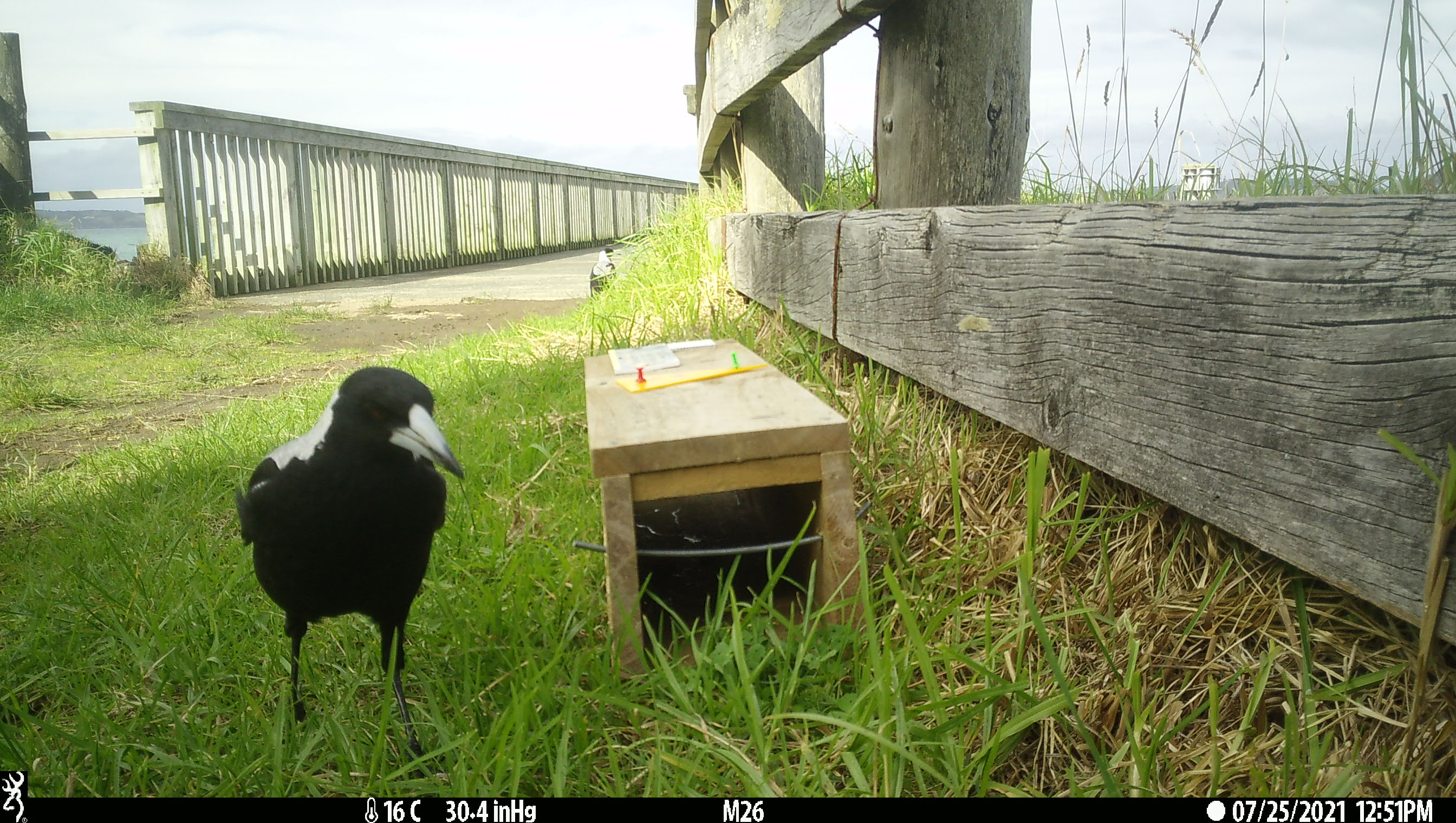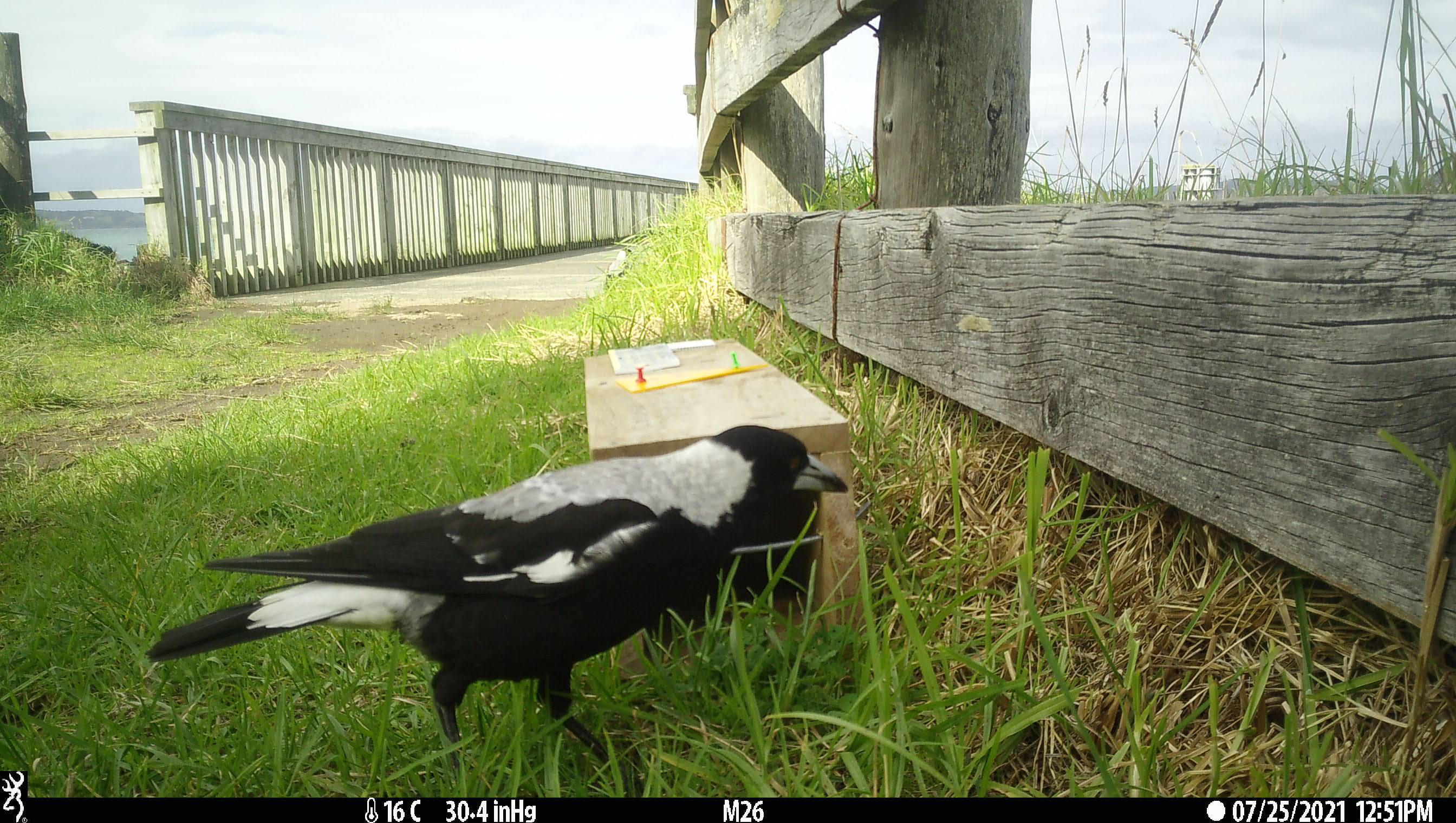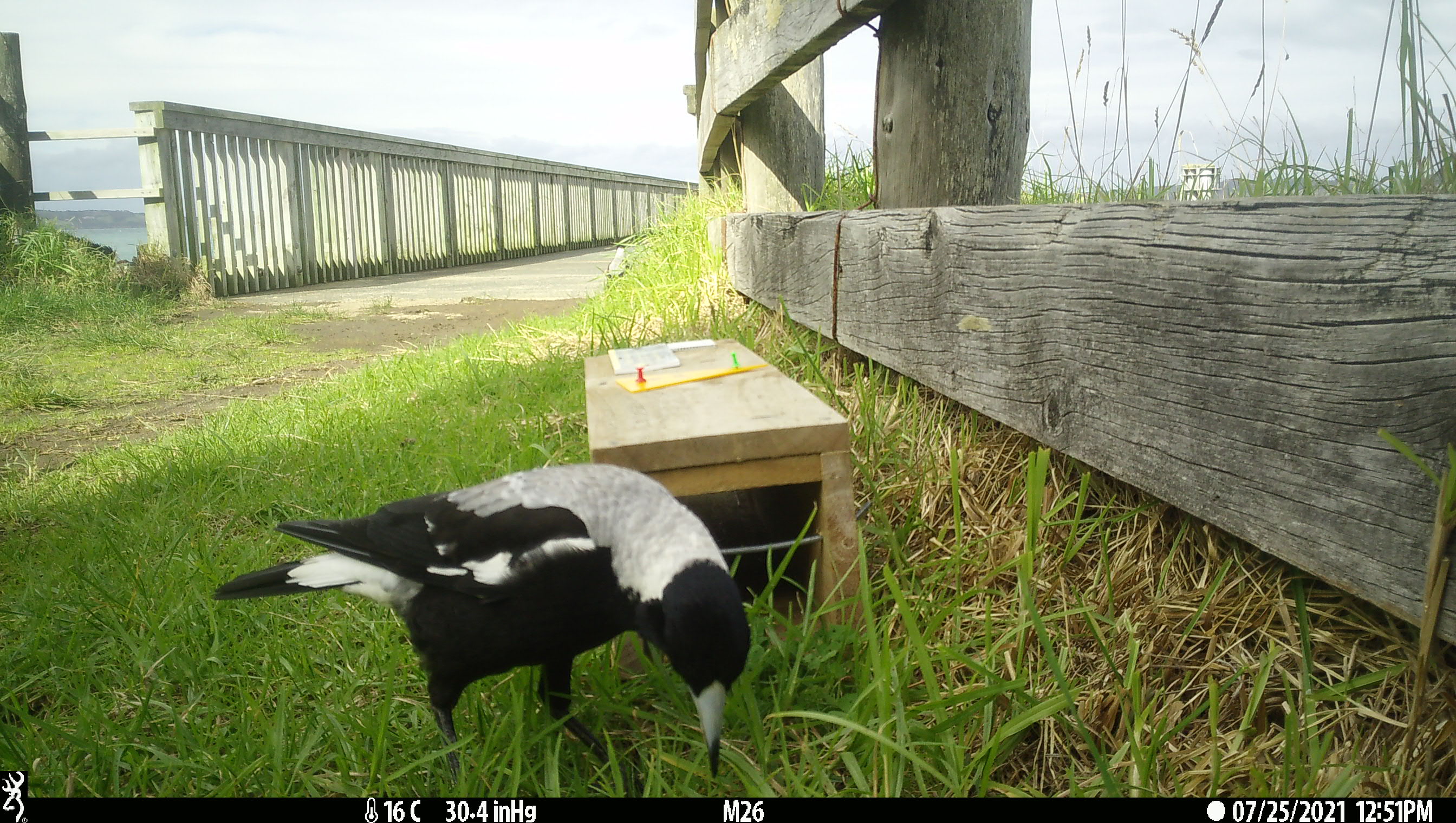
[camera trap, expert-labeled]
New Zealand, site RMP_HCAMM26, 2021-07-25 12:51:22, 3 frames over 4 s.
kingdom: Animalia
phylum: Chordata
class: Aves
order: Passeriformes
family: Artamidae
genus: Gymnorhina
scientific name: Gymnorhina tibicen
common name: australian magpie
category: magpie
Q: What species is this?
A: Magpie (australian magpie) (Gymnorhina tibicen).